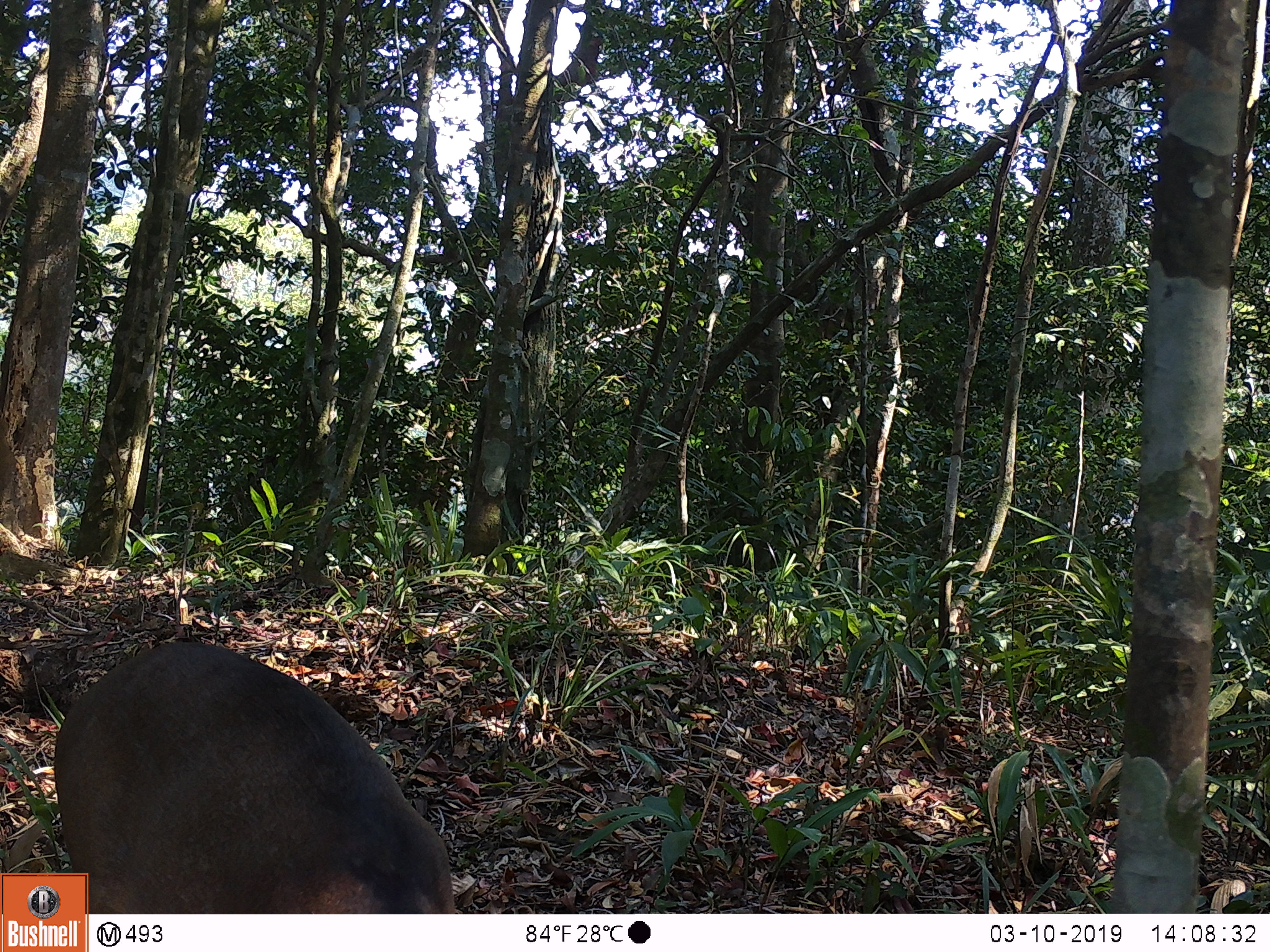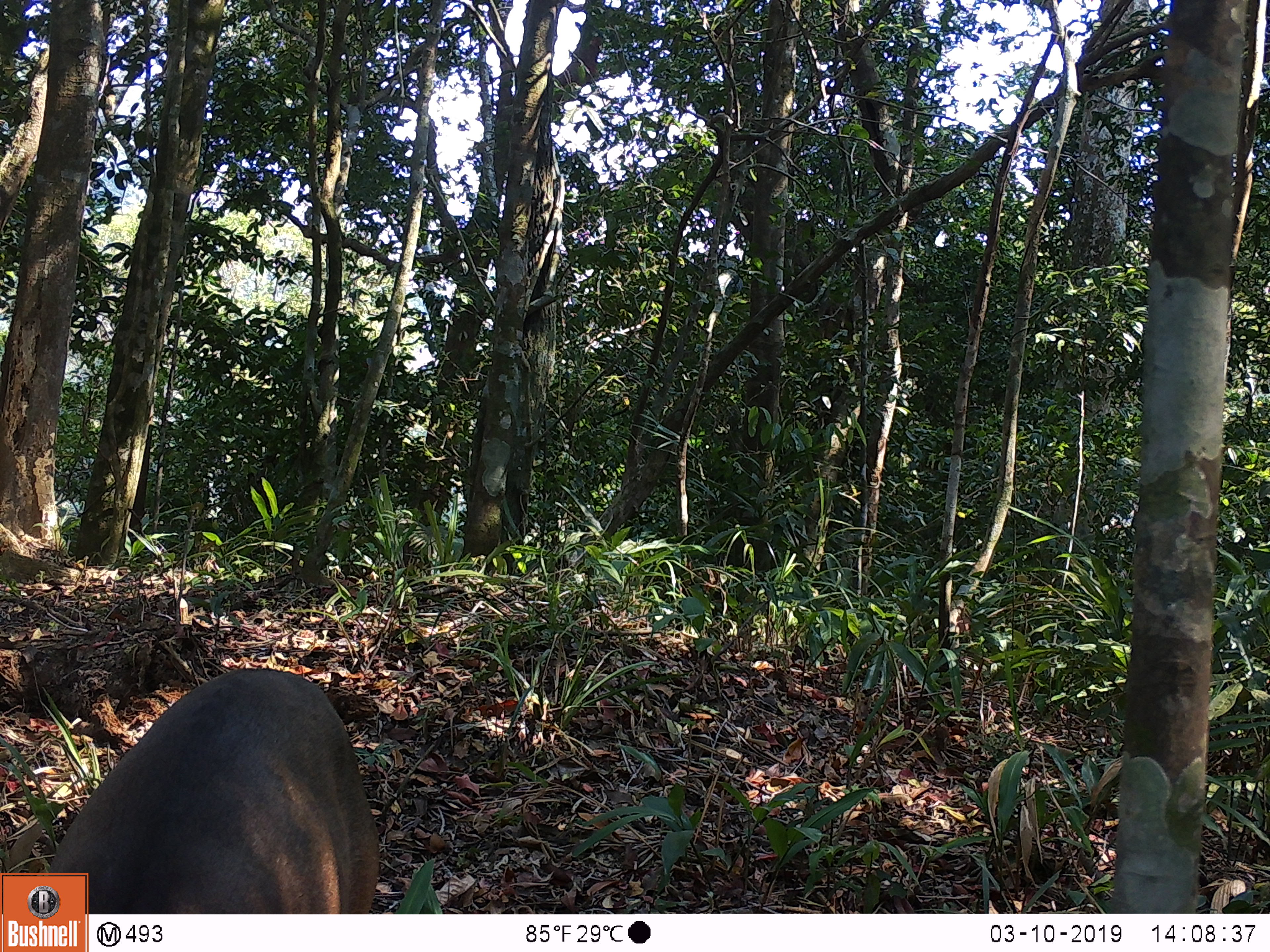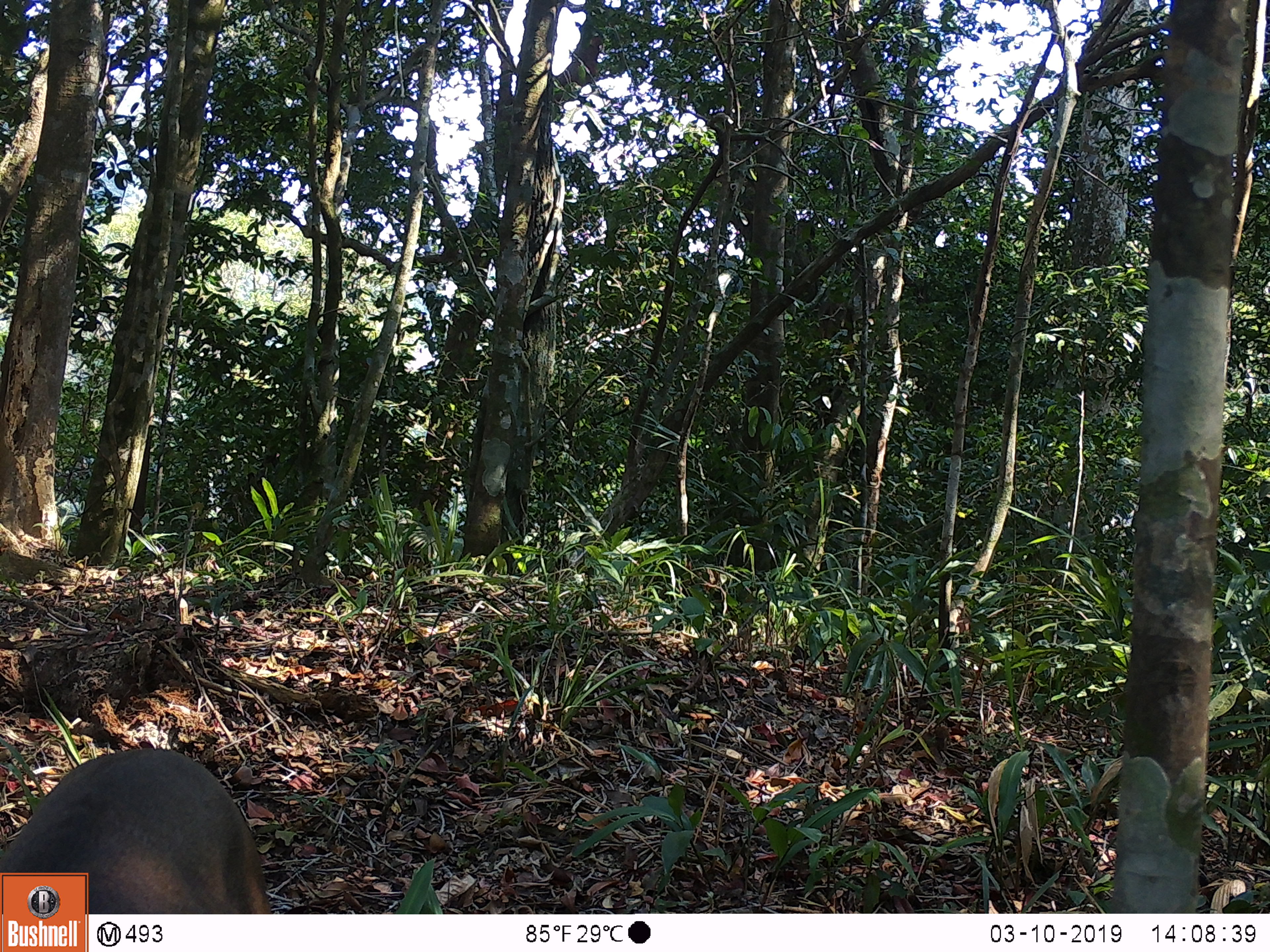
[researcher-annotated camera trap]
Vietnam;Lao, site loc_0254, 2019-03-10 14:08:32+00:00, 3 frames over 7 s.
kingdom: Animalia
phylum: Chordata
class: Mammalia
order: Artiodactyla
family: Cervidae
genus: Muntiacus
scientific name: Muntiacus vuquangensis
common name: large-antlered muntjac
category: large antlered muntjac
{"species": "large antlered muntjac (large-antlered muntjac) (Muntiacus vuquangensis)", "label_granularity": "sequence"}